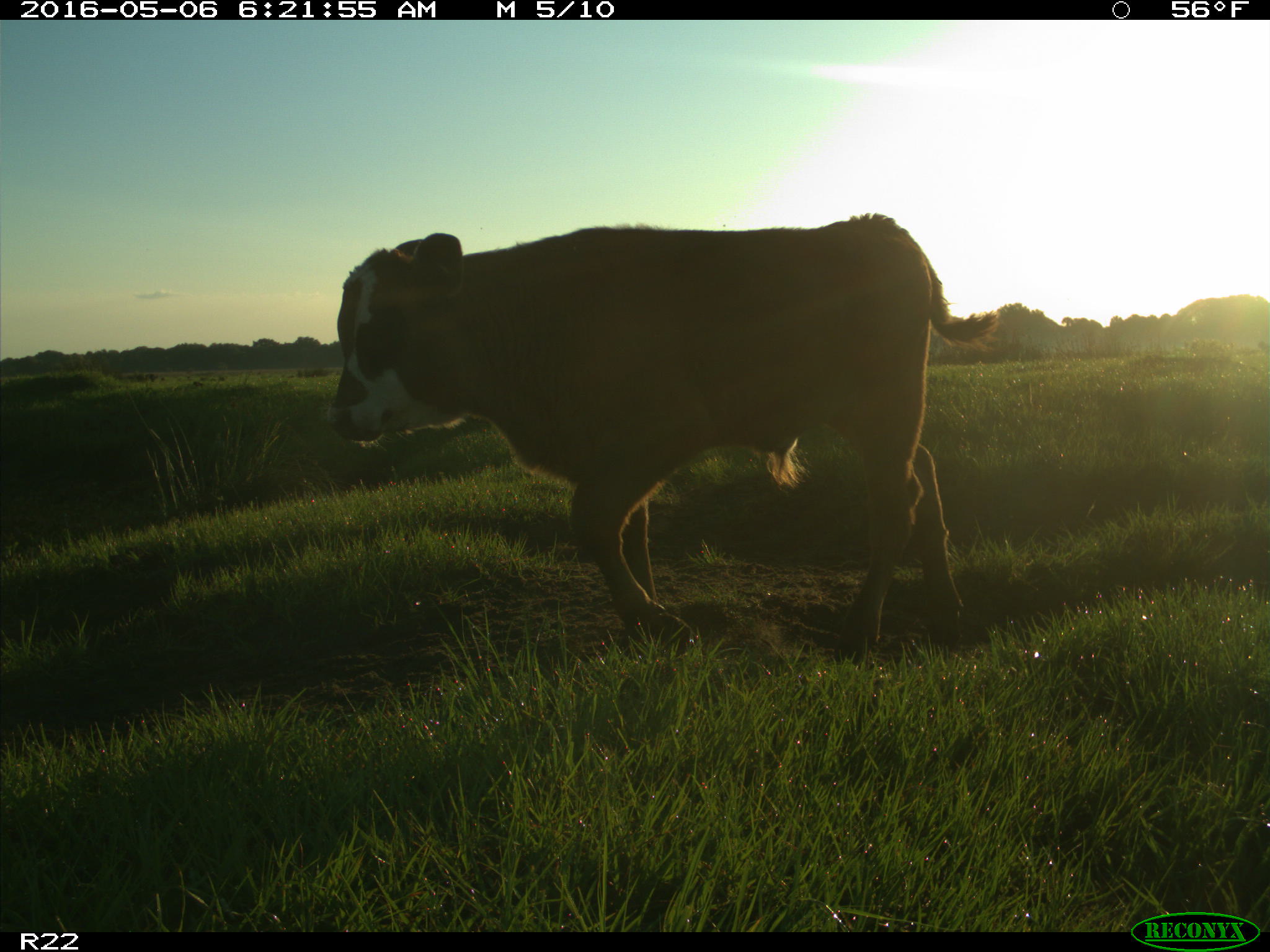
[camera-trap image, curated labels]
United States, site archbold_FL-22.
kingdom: Animalia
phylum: Chordata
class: Mammalia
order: Artiodactyla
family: Bovidae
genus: Bos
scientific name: Bos taurus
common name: domestic cow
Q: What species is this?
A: Bos taurus (domestic cow).